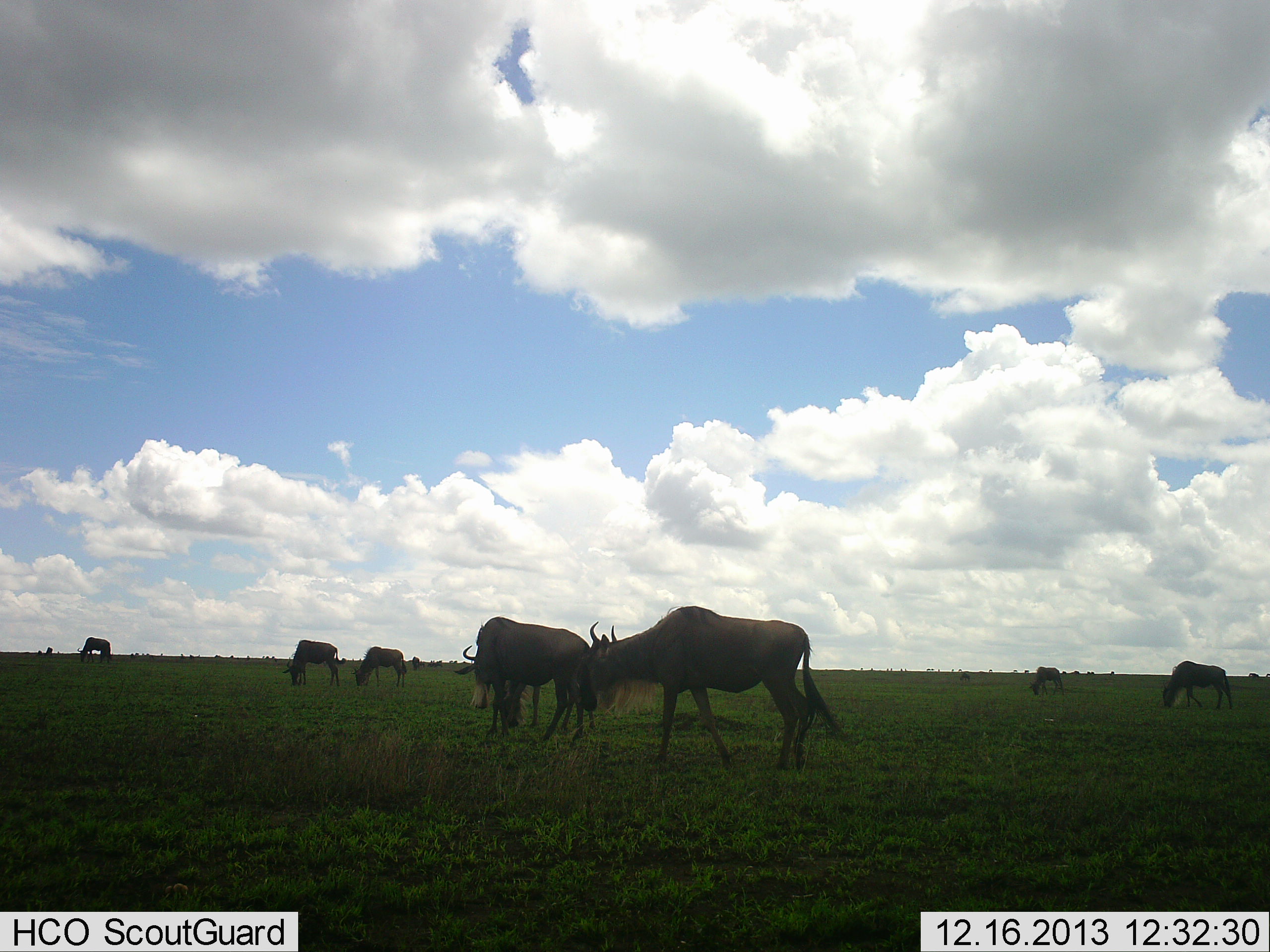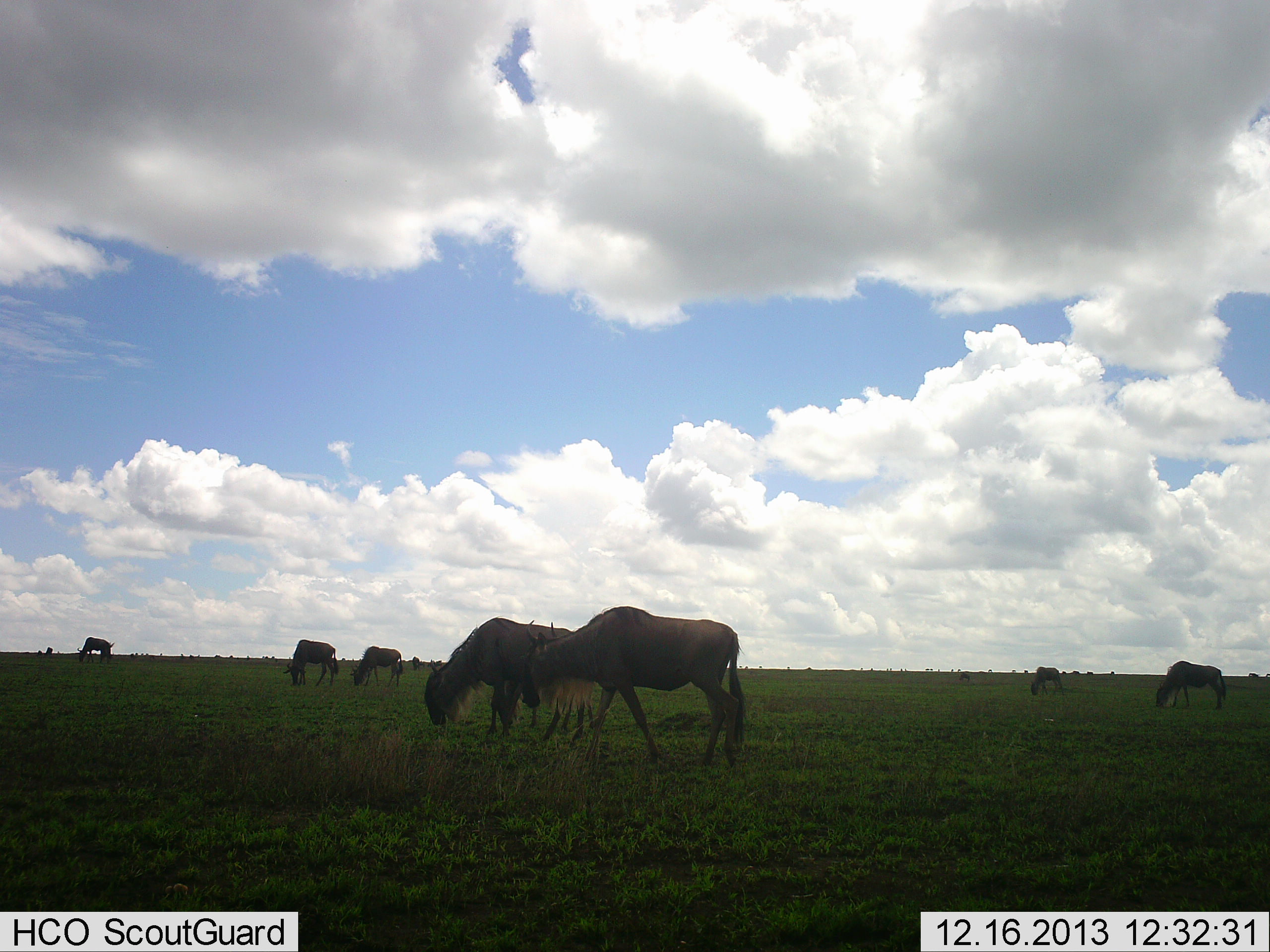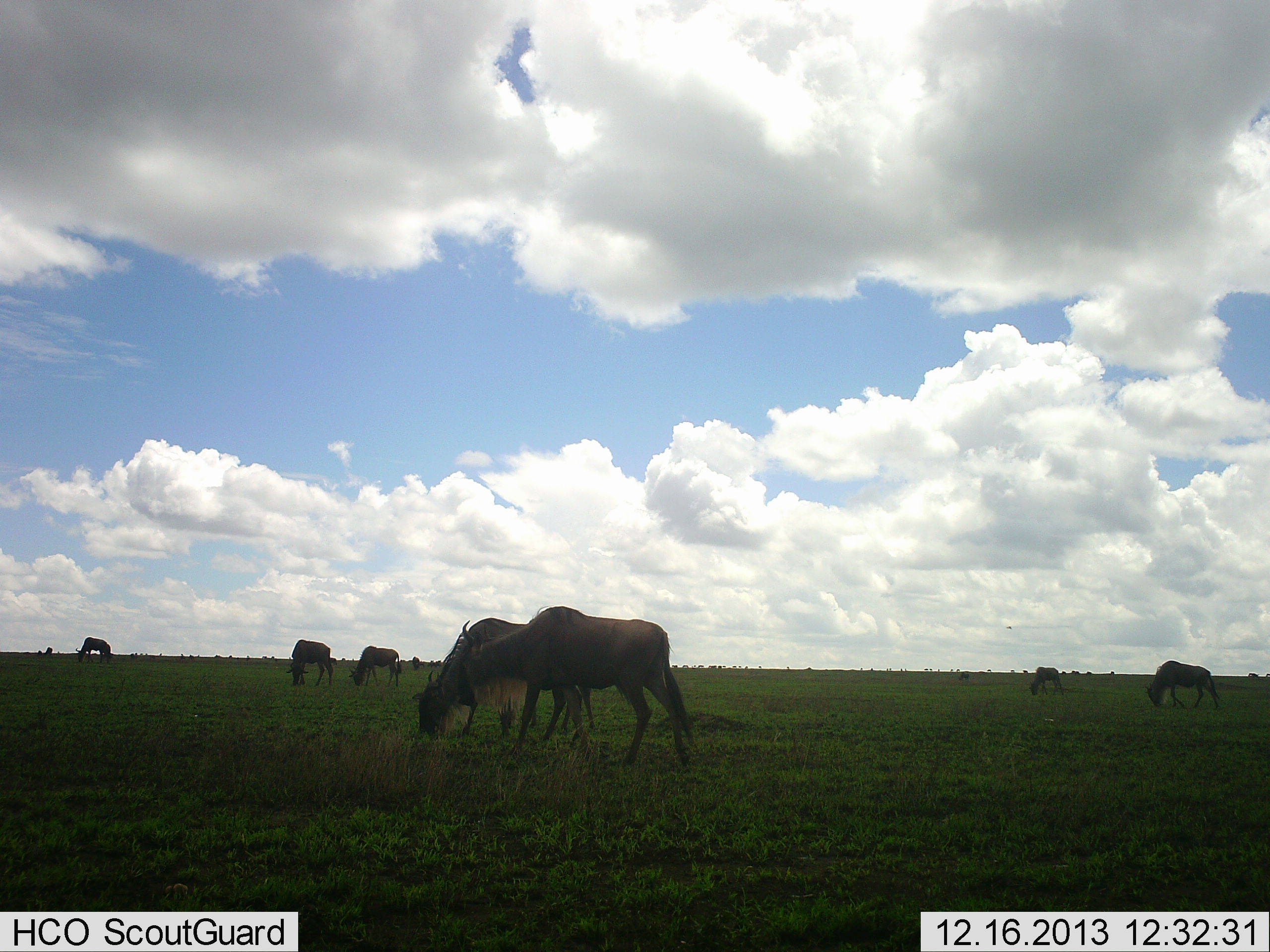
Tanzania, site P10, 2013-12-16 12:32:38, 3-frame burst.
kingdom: Animalia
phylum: Chordata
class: Mammalia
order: Artiodactyla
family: Bovidae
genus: Connochaetes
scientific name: Connochaetes taurinus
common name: blue wildebeest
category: wildebeest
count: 7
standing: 30%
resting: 0%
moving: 30%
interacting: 0%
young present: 0%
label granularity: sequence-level